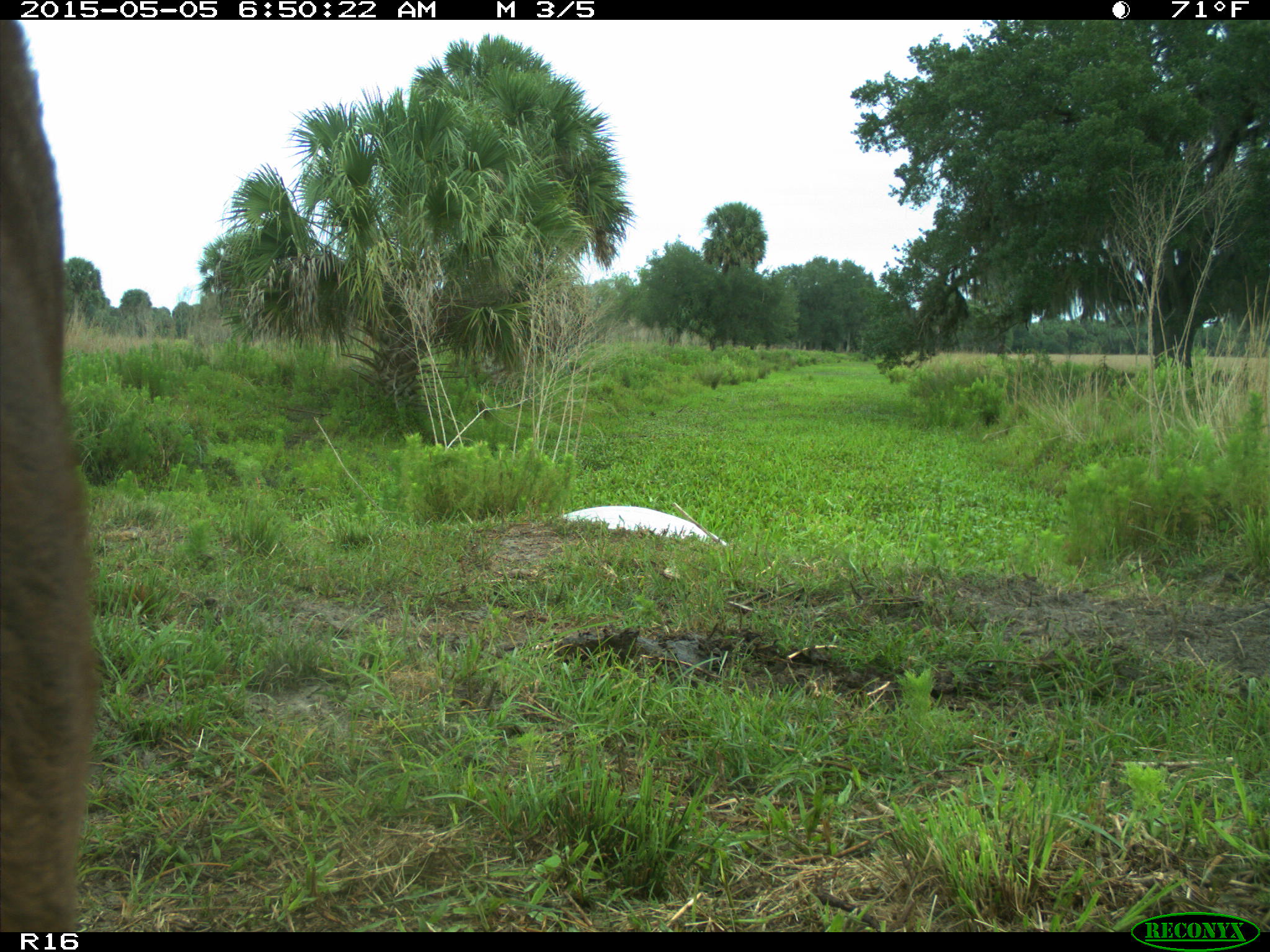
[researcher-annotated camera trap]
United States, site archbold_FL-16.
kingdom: Animalia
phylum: Chordata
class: Mammalia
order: Artiodactyla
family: Bovidae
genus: Bos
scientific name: Bos taurus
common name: domestic cow